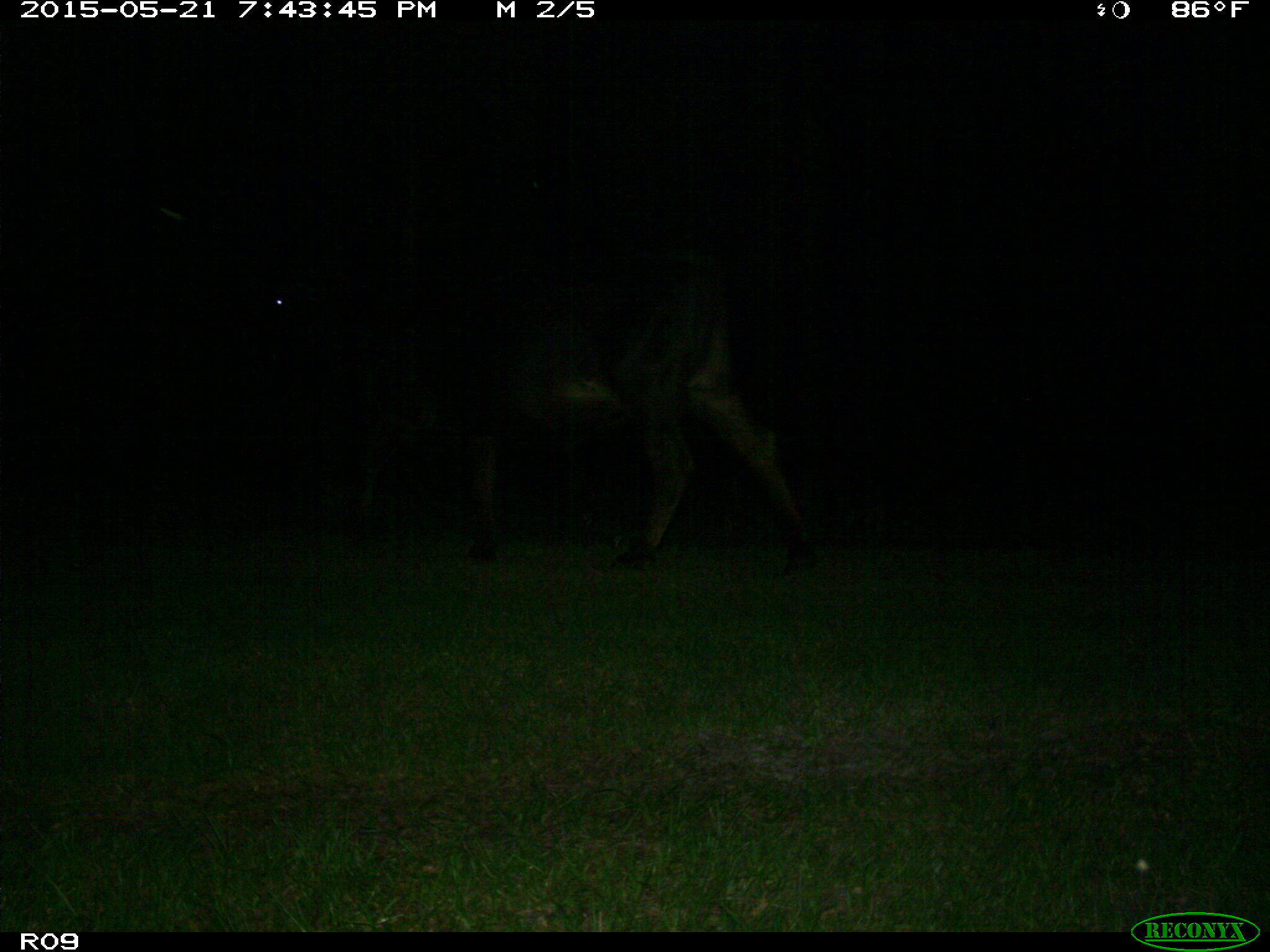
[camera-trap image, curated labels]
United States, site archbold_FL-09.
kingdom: Animalia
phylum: Chordata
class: Mammalia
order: Artiodactyla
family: Bovidae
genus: Bos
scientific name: Bos taurus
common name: domestic cow